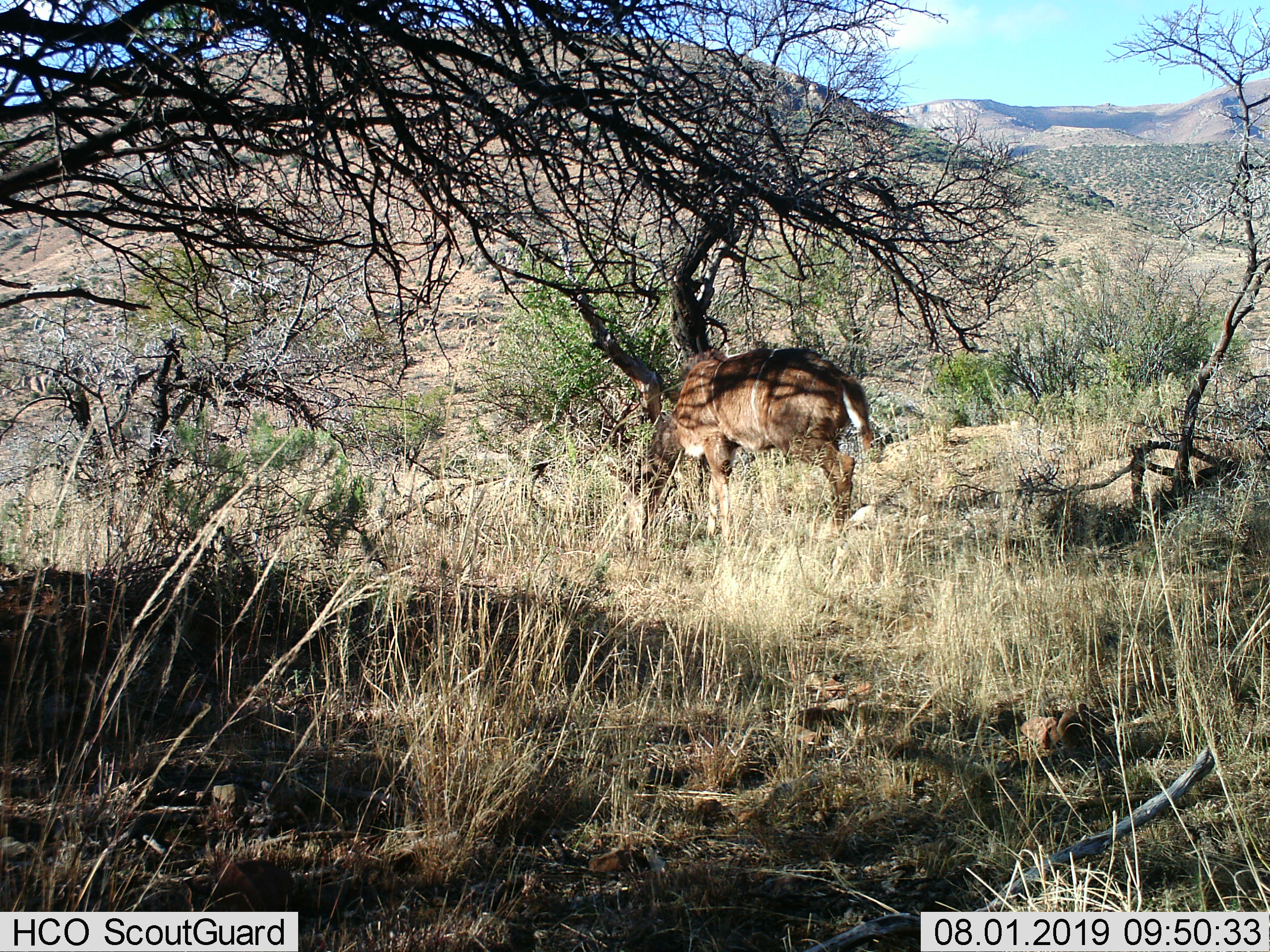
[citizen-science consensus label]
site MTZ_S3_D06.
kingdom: Animalia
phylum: Chordata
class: Mammalia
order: Artiodactyla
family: Bovidae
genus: Tragelaphus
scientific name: Tragelaphus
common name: kudu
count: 1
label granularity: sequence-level